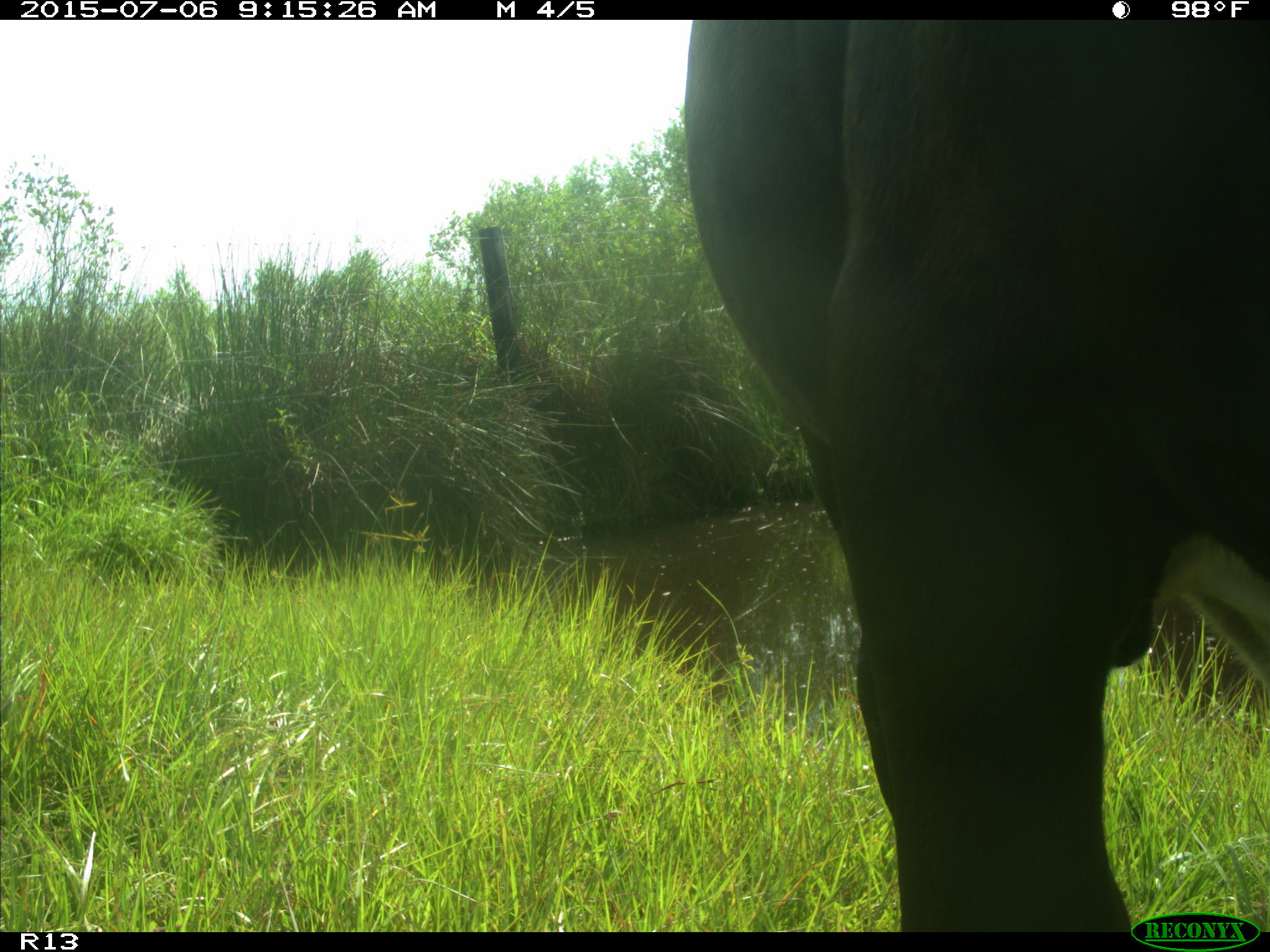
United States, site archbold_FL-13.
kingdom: Animalia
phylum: Chordata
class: Mammalia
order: Artiodactyla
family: Bovidae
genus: Bos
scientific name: Bos taurus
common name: domestic cow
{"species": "Bos taurus (domestic cow)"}